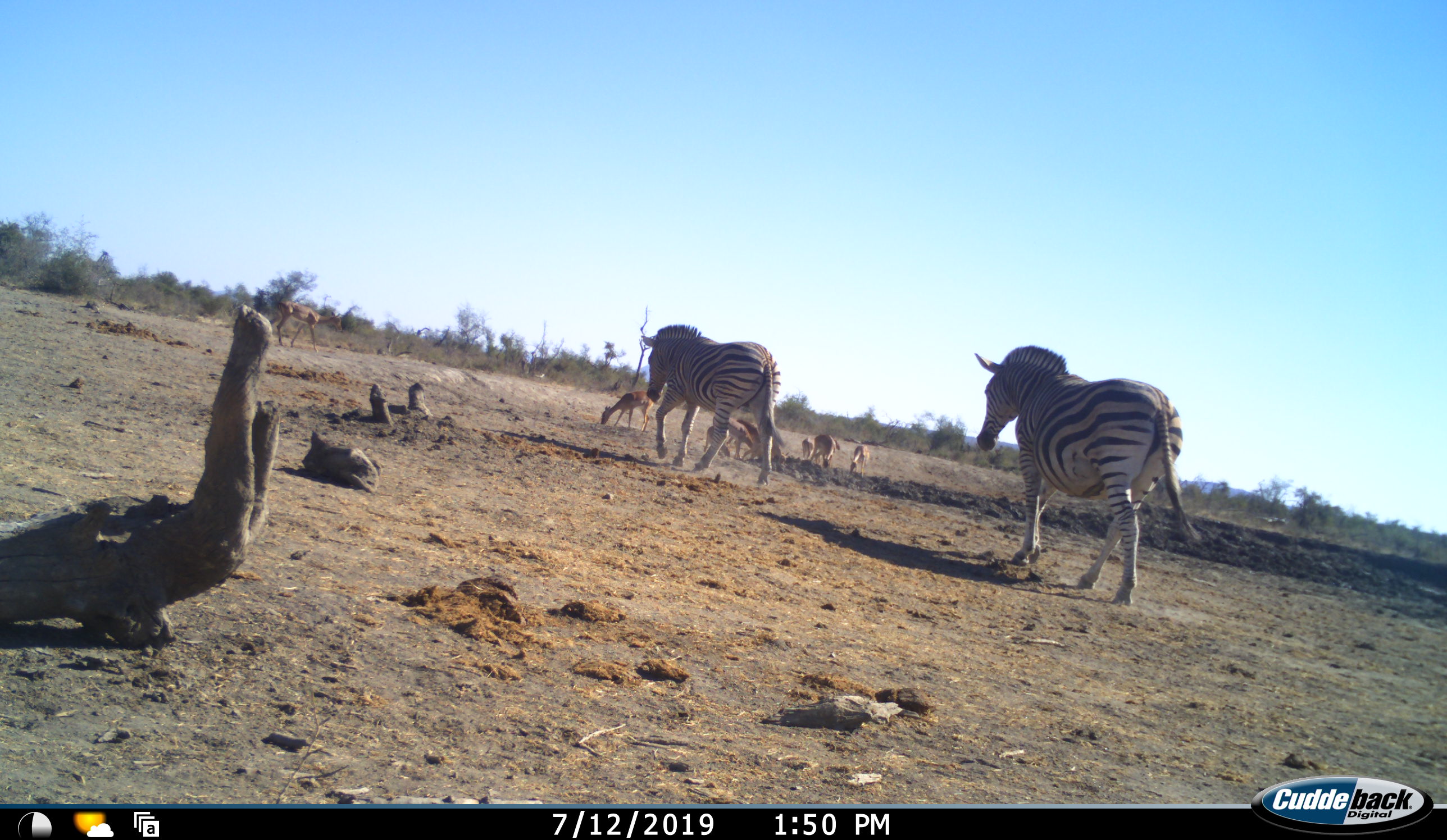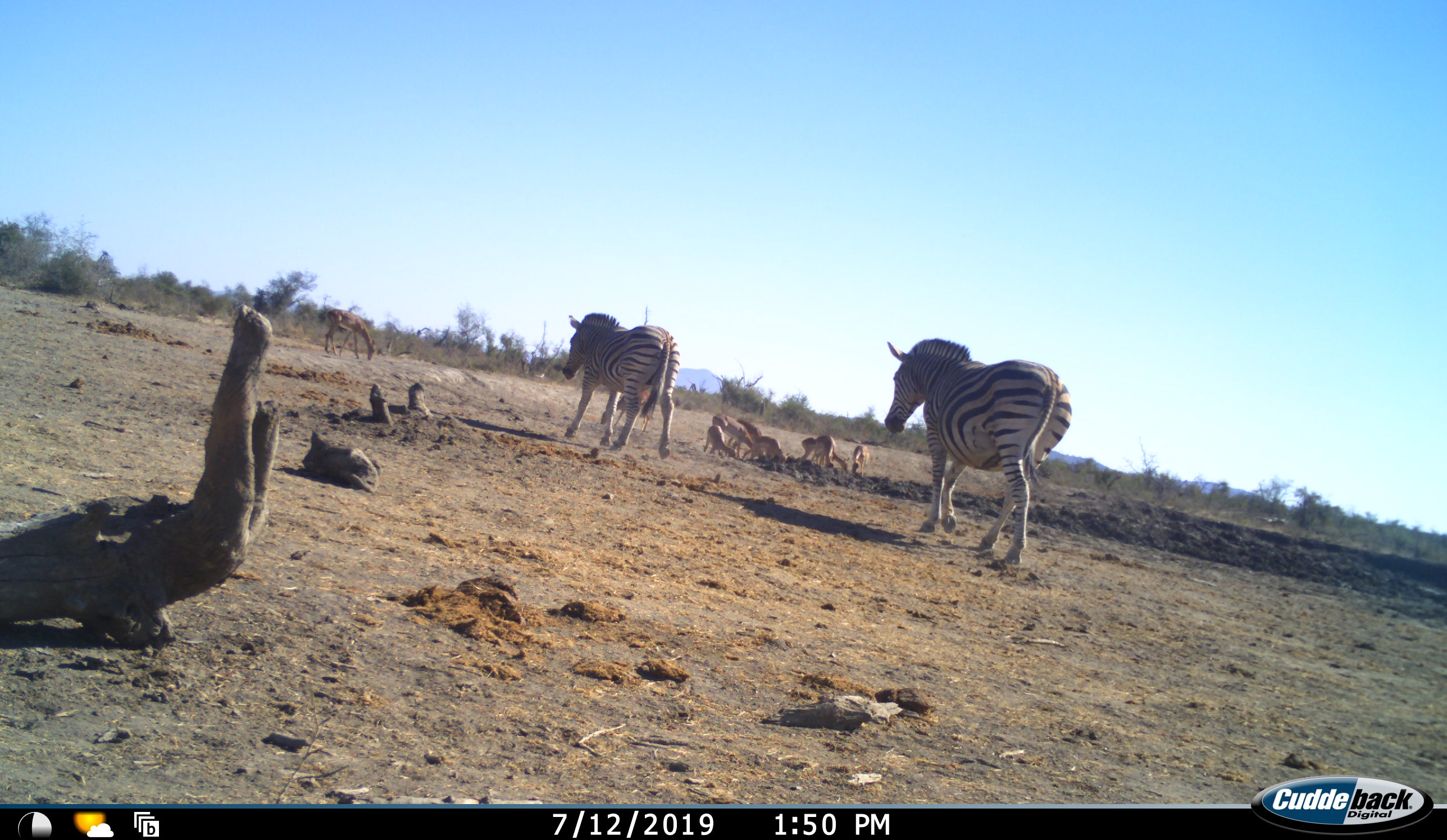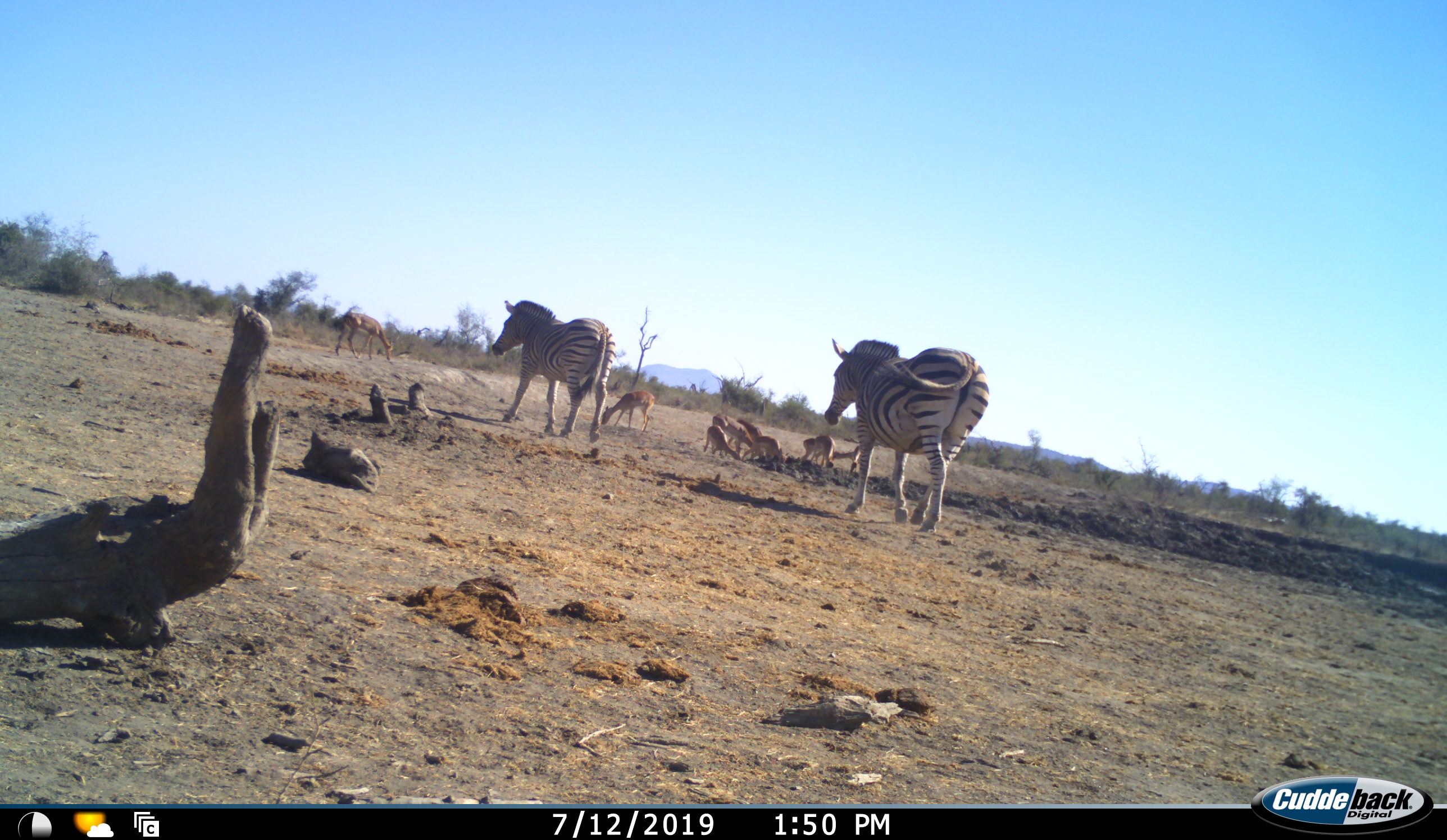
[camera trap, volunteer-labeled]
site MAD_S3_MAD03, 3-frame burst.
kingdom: Animalia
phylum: Chordata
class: Mammalia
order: Artiodactyla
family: Bovidae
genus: Aepyceros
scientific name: Aepyceros melampus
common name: impala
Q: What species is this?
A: Impala (Aepyceros melampus).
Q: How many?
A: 8.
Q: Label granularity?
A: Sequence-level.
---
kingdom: Animalia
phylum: Chordata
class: Mammalia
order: Perissodactyla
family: Equidae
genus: Equus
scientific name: Equus quagga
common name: plains zebra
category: zebraplains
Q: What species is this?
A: Zebraplains (plains zebra) (Equus quagga).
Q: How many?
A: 2.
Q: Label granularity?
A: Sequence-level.